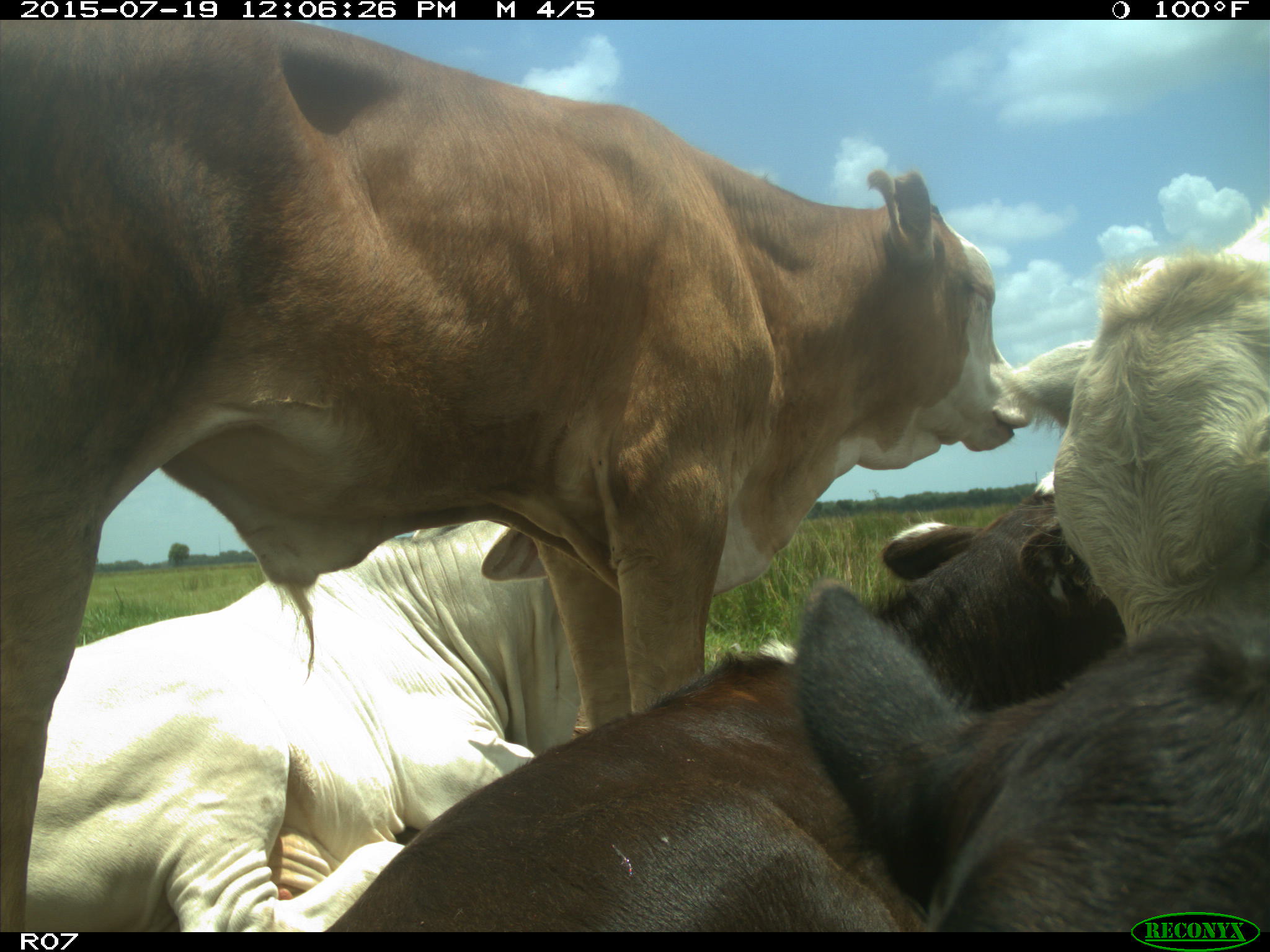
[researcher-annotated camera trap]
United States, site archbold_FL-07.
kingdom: Animalia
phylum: Chordata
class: Mammalia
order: Artiodactyla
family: Bovidae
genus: Bos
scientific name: Bos taurus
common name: domestic cow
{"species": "Bos taurus (domestic cow)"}